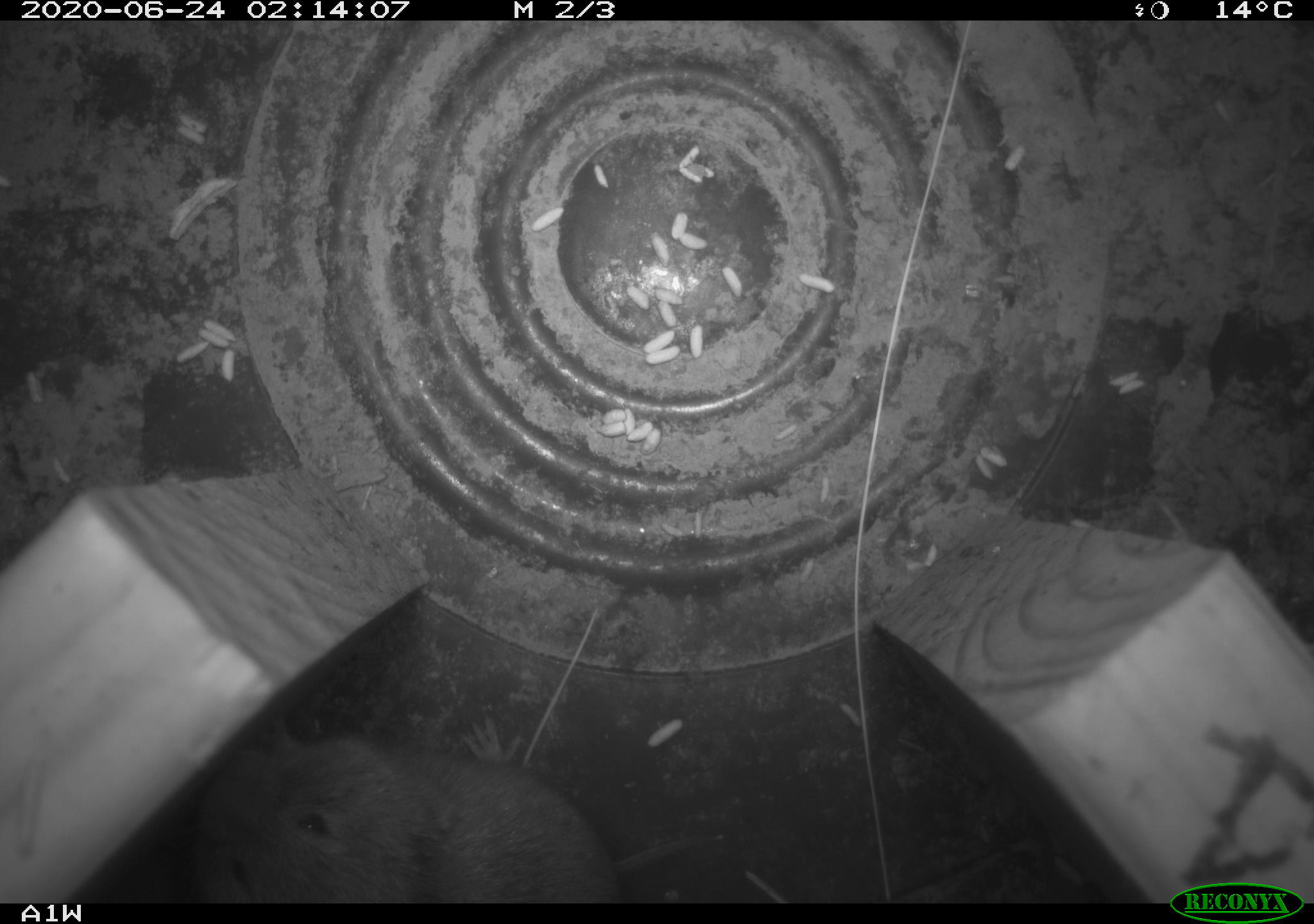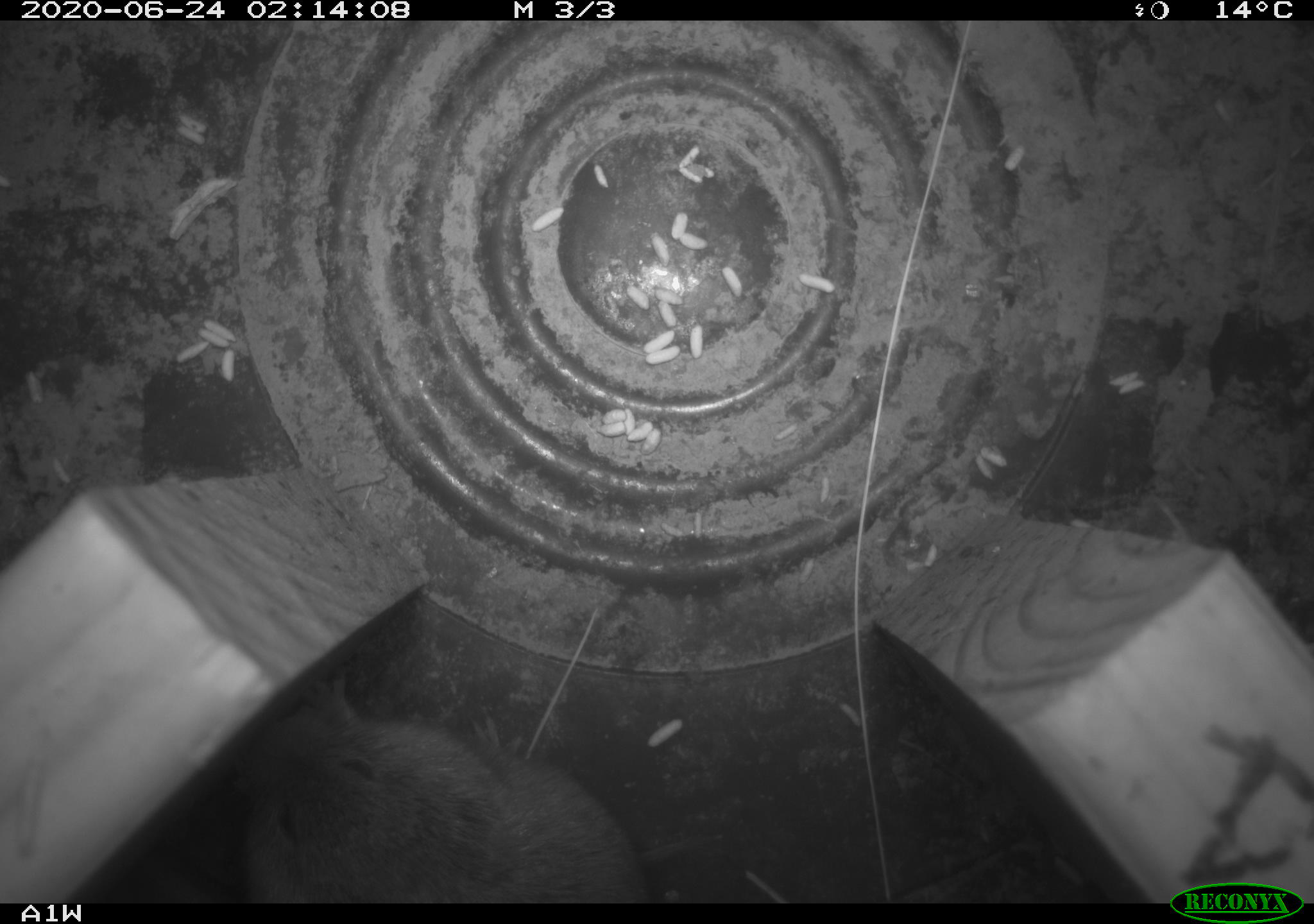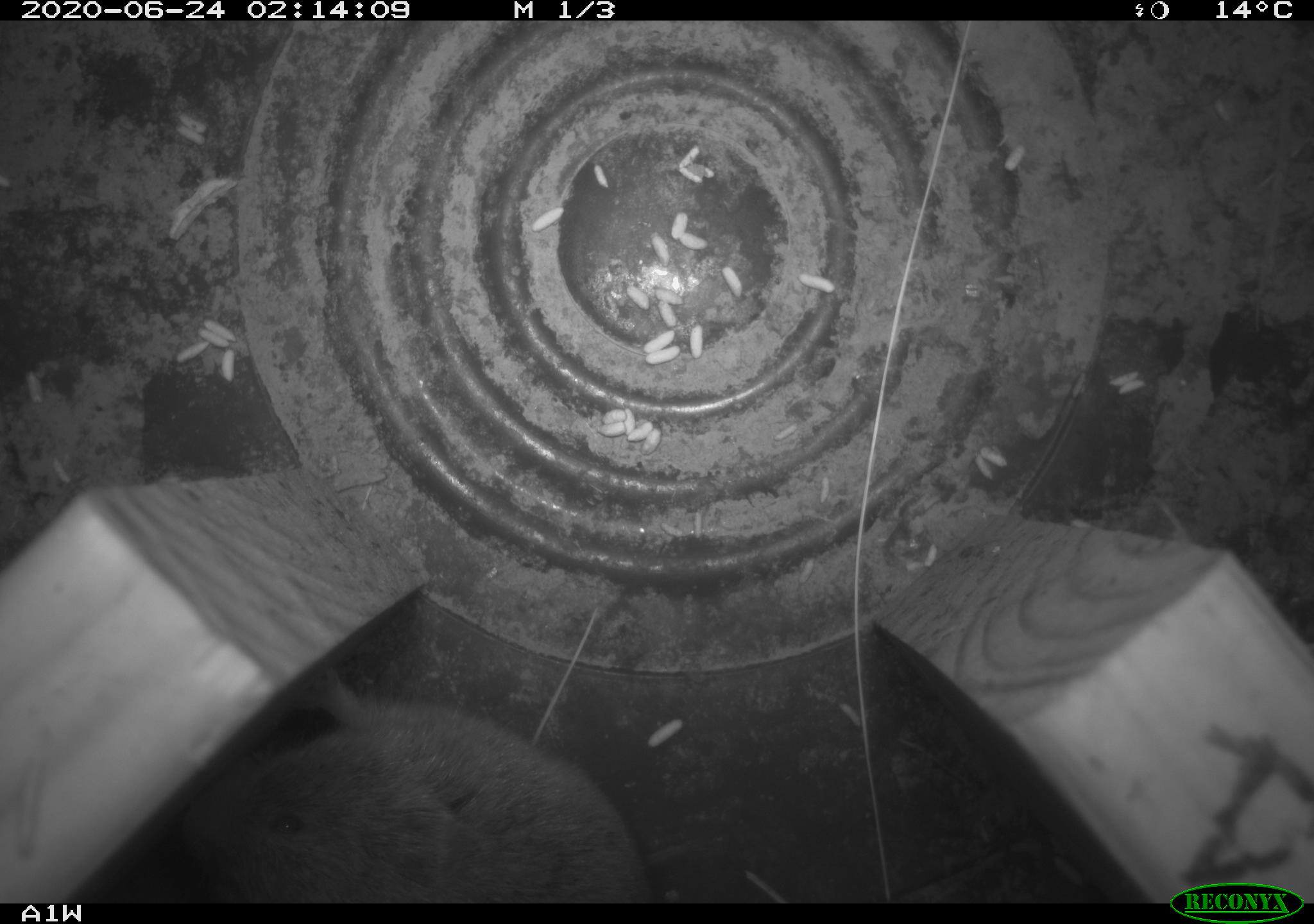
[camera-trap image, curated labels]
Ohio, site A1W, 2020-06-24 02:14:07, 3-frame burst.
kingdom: Animalia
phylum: Chordata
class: Mammalia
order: Rodentia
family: Cricetidae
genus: Microtus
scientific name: Microtus pennsylvanicus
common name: meadow vole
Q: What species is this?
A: Meadow vole (Microtus pennsylvanicus).